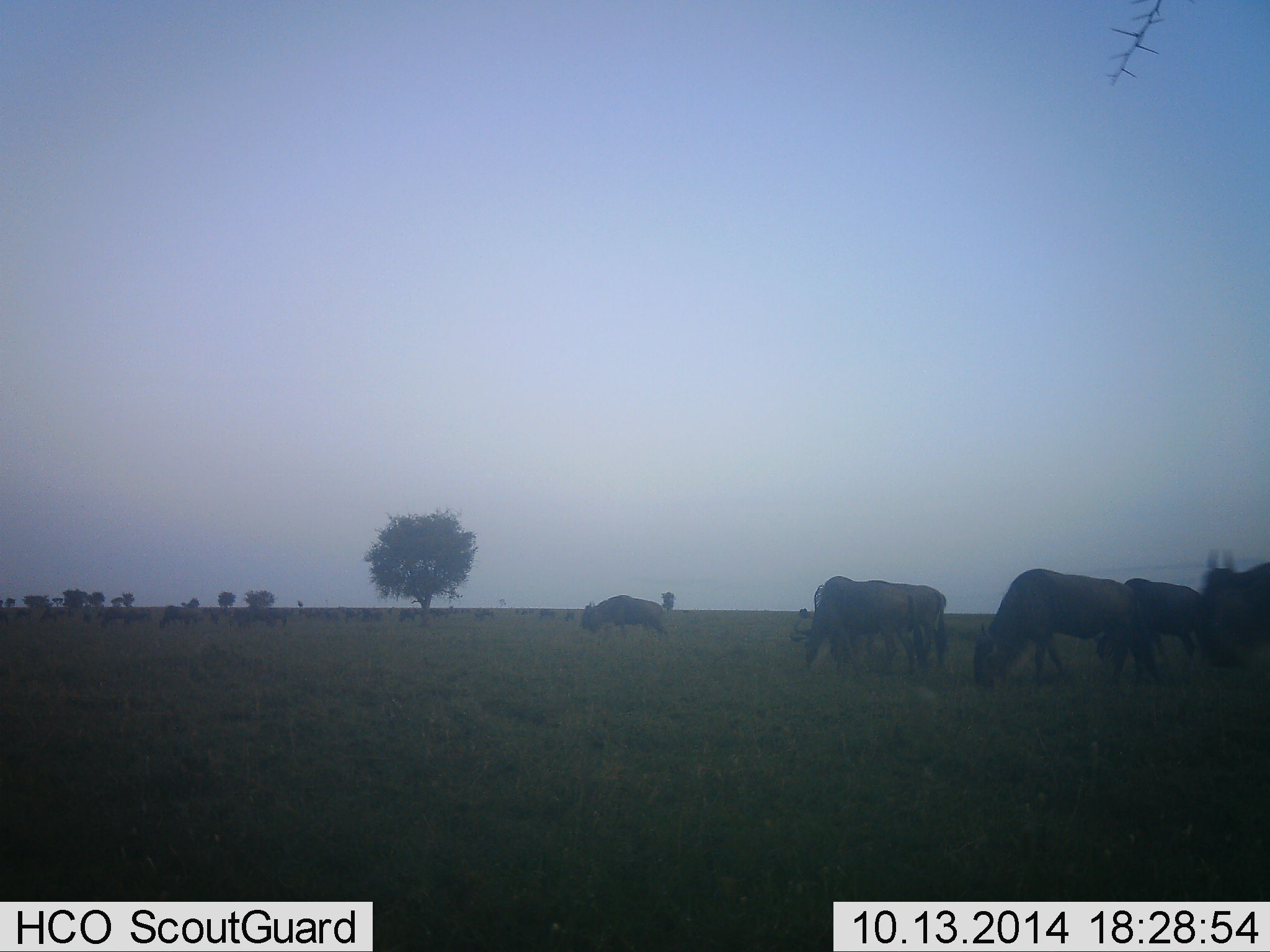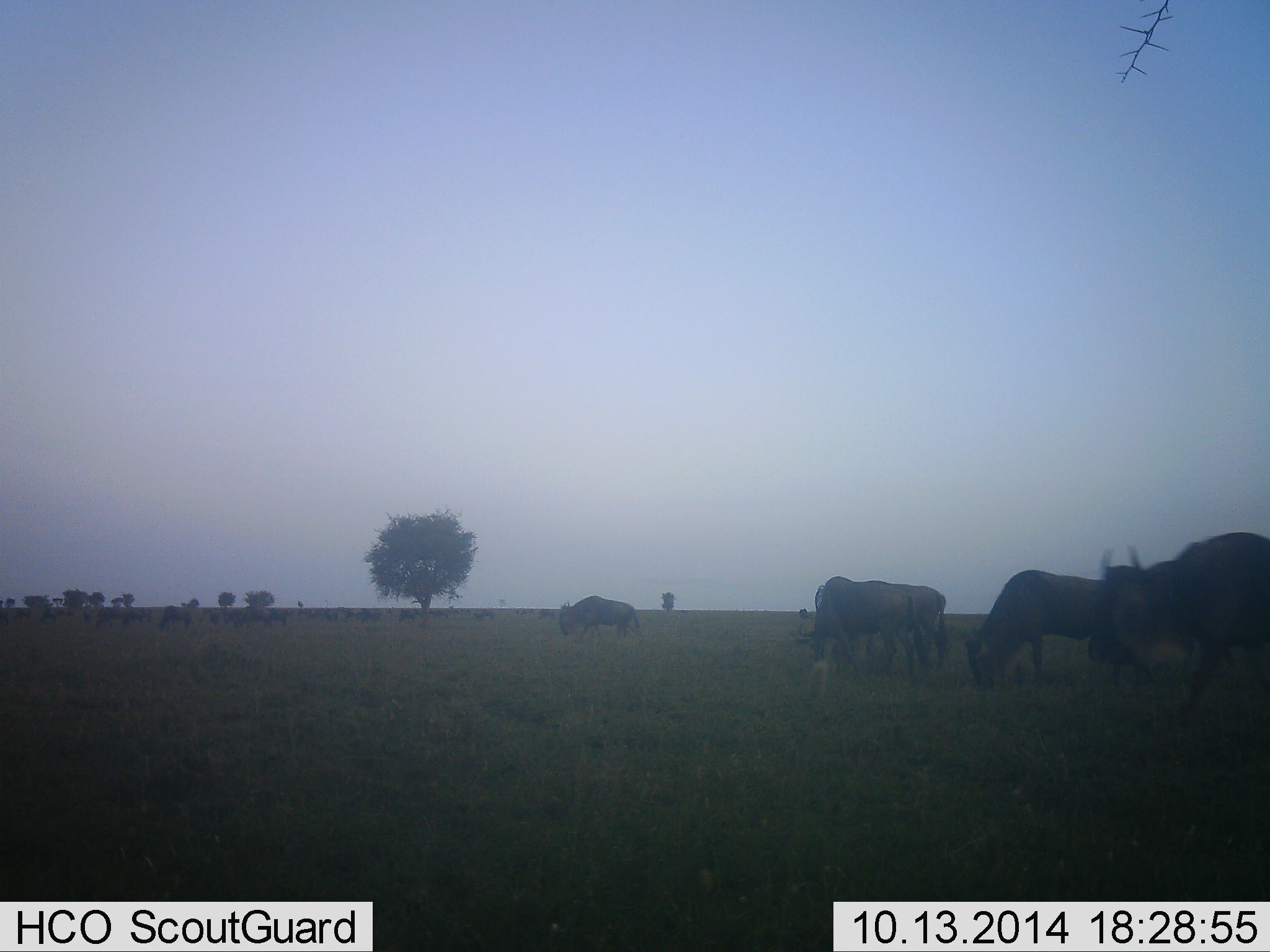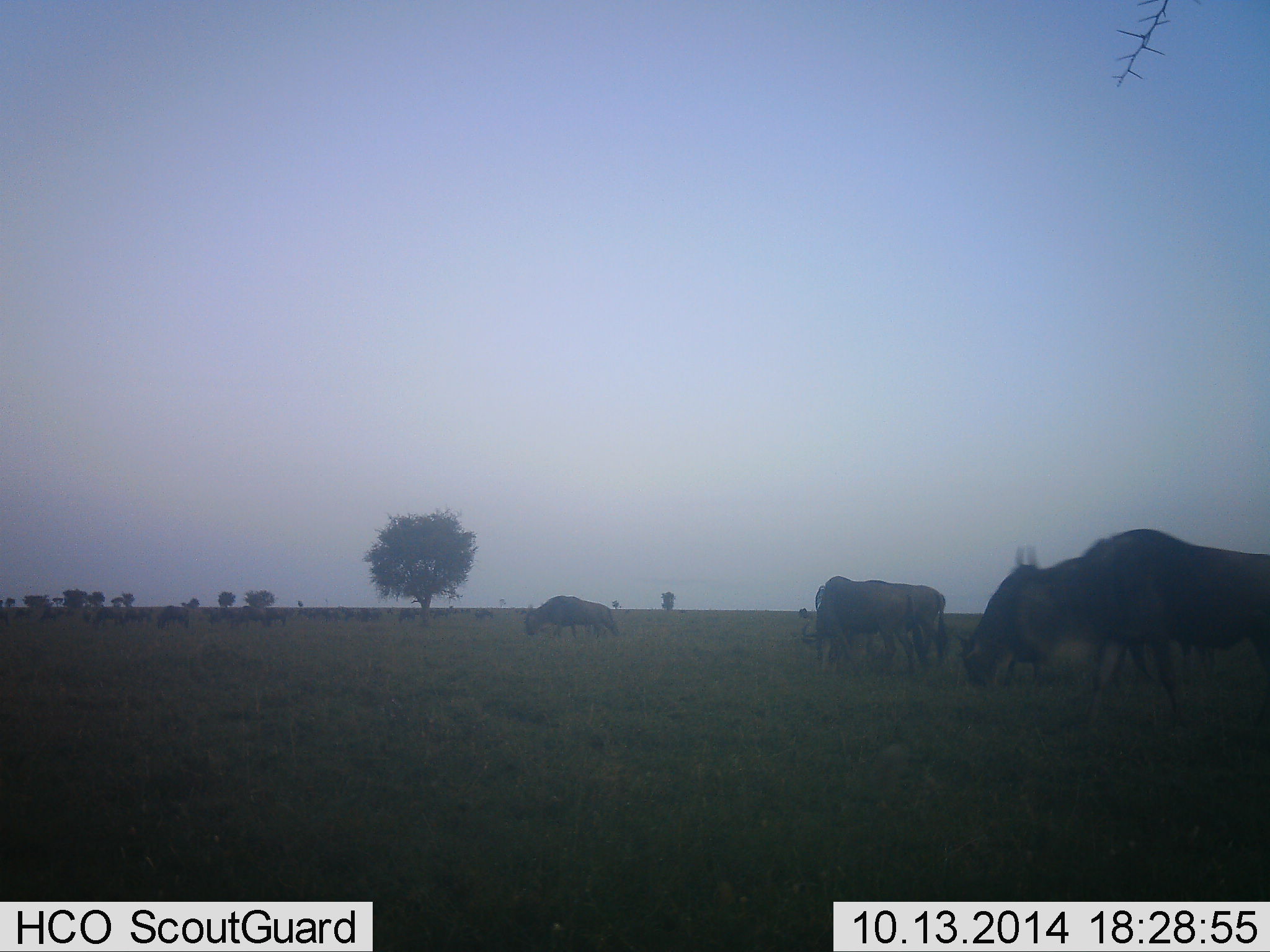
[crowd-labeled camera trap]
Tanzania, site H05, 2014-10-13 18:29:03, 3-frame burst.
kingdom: Animalia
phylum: Chordata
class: Mammalia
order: Artiodactyla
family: Bovidae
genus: Connochaetes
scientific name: Connochaetes taurinus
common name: blue wildebeest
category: wildebeest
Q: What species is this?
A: Wildebeest (blue wildebeest) (Connochaetes taurinus).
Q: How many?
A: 11-50.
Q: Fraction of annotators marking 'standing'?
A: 60%.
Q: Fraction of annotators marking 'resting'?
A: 0%.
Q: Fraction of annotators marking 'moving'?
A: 90%.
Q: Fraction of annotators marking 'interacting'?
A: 0%.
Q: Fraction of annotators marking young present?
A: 0%.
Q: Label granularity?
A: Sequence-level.